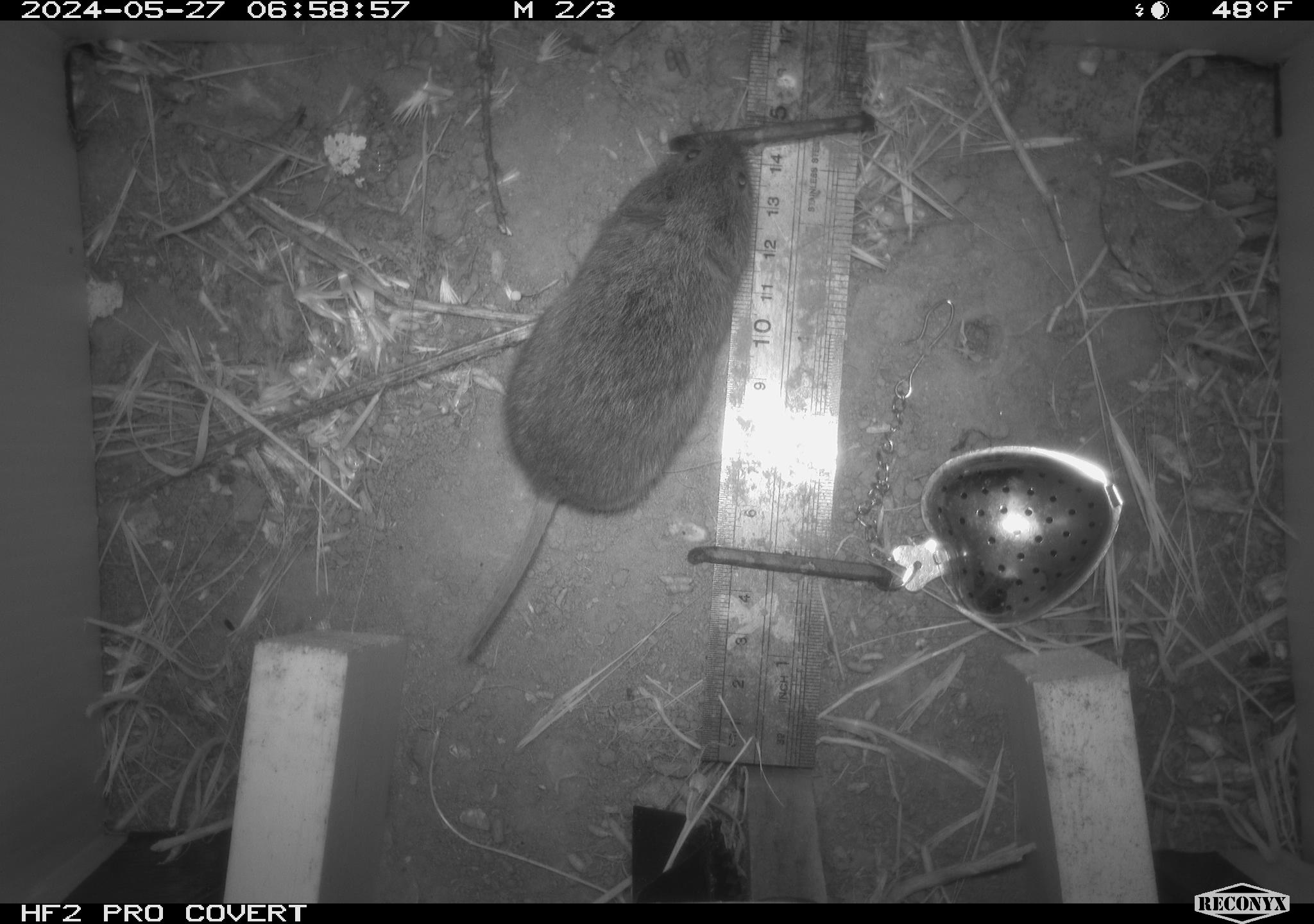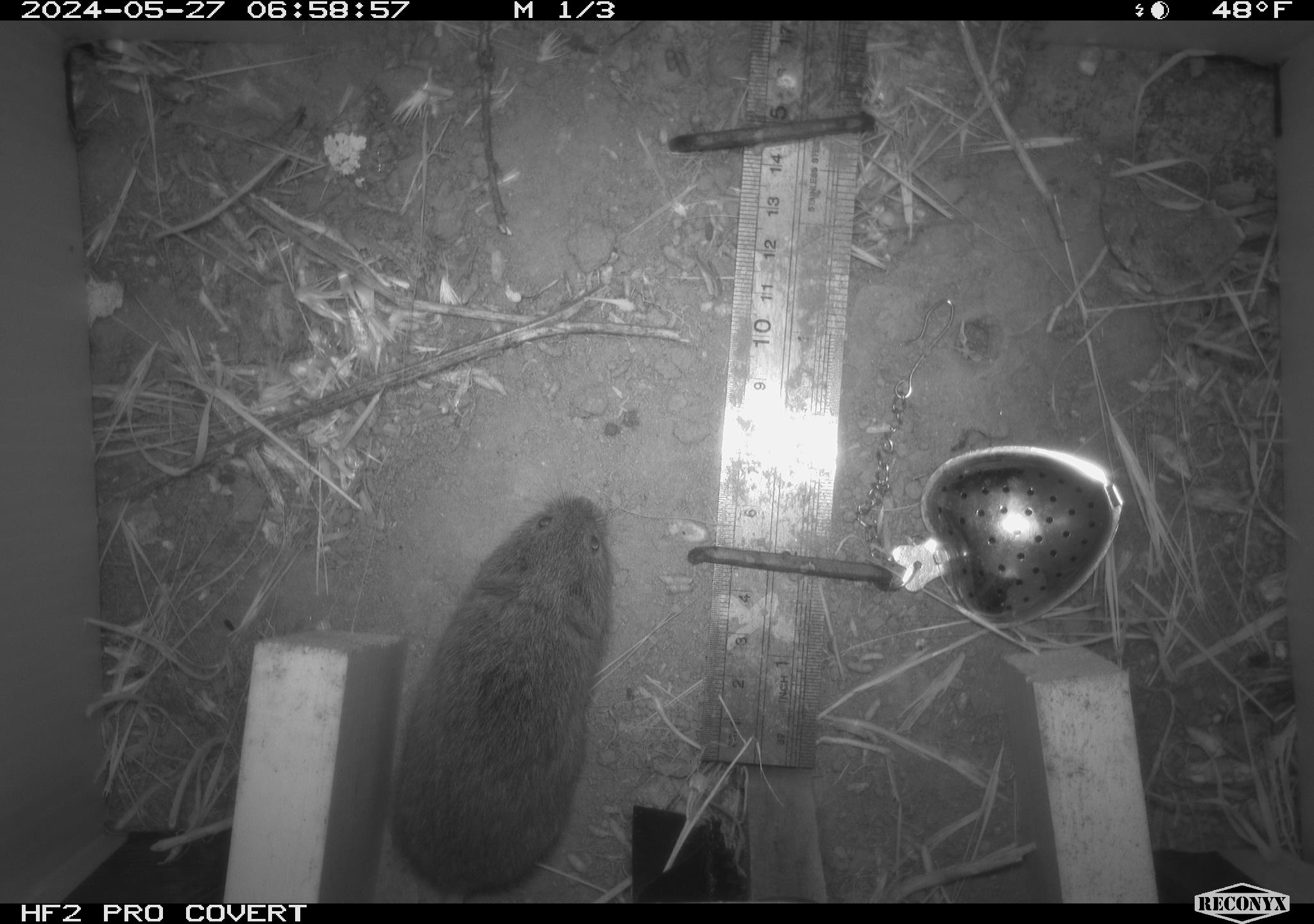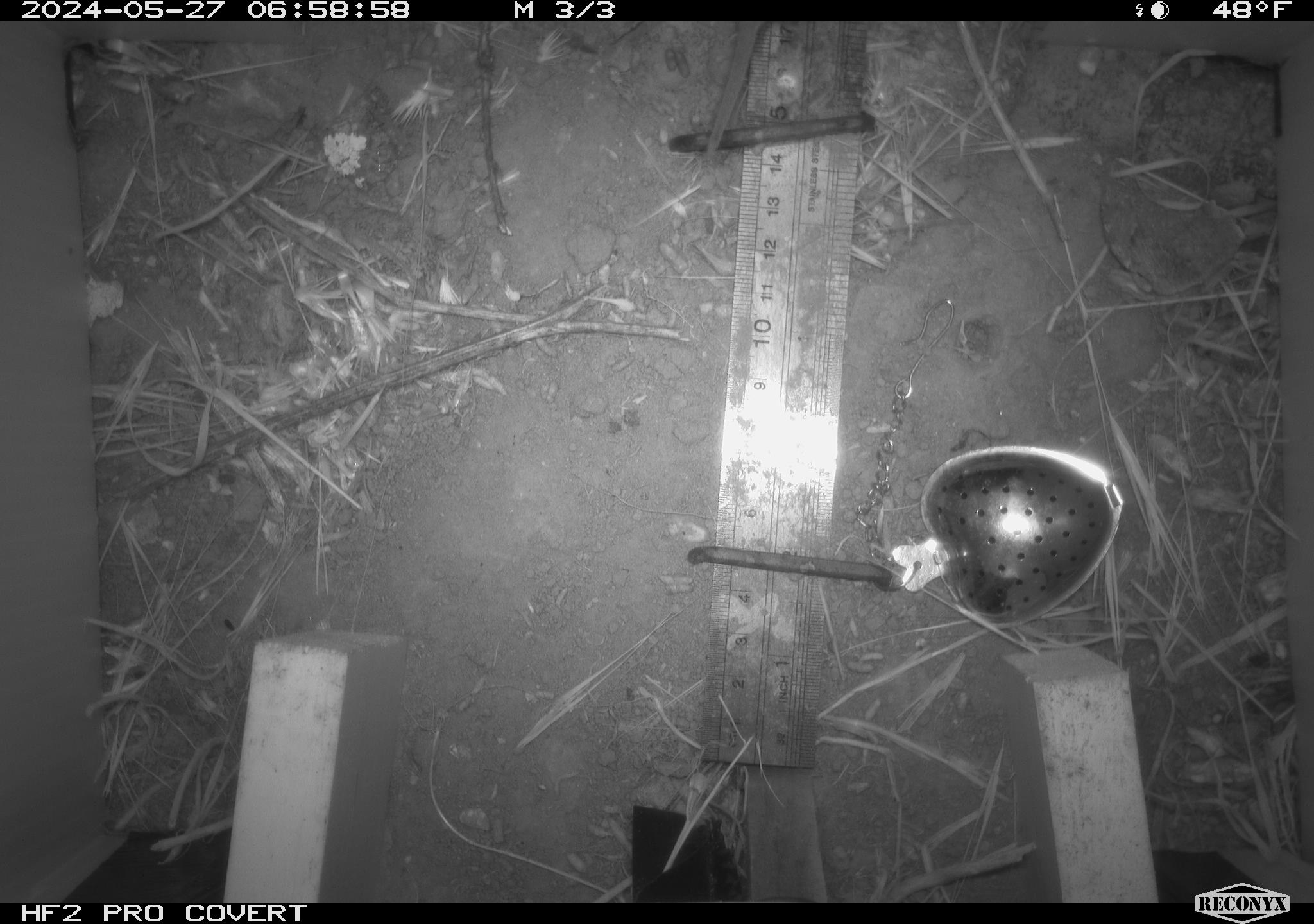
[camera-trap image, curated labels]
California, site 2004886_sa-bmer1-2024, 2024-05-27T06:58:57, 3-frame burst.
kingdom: Animalia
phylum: Chordata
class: Mammalia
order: Rodentia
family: Cricetidae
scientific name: Arvicolinae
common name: voles, lemmings, and muskrats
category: arvicolinae subfamily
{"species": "arvicolinae subfamily (voles, lemmings, and muskrats) (Arvicolinae)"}